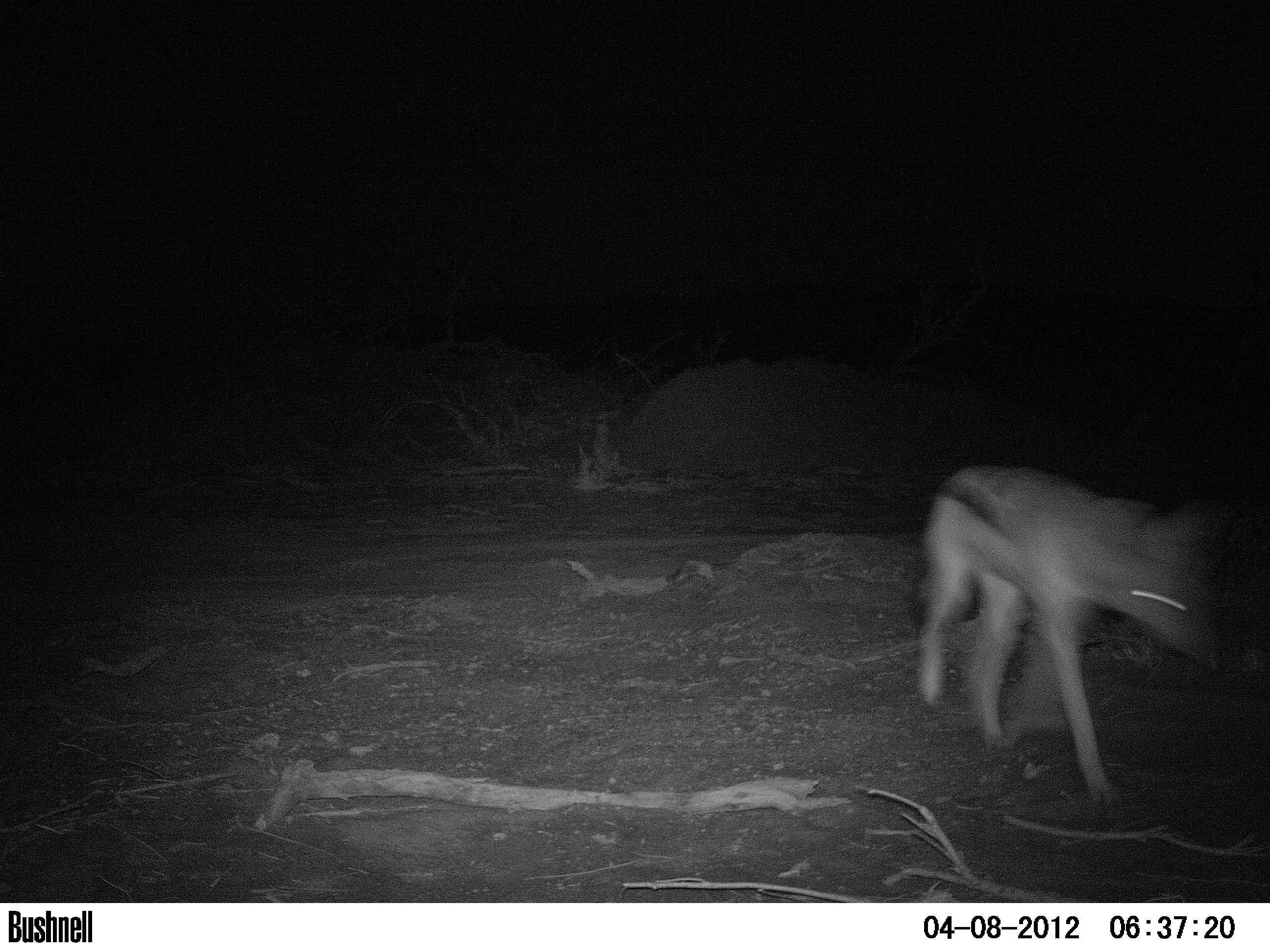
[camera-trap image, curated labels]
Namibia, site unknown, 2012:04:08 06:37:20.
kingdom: Animalia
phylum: Chordata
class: Mammalia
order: Carnivora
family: Canidae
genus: Lupulella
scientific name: Lupulella mesomelas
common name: black-backed jackal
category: canis mesomelas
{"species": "canis mesomelas (black-backed jackal) (Lupulella mesomelas)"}